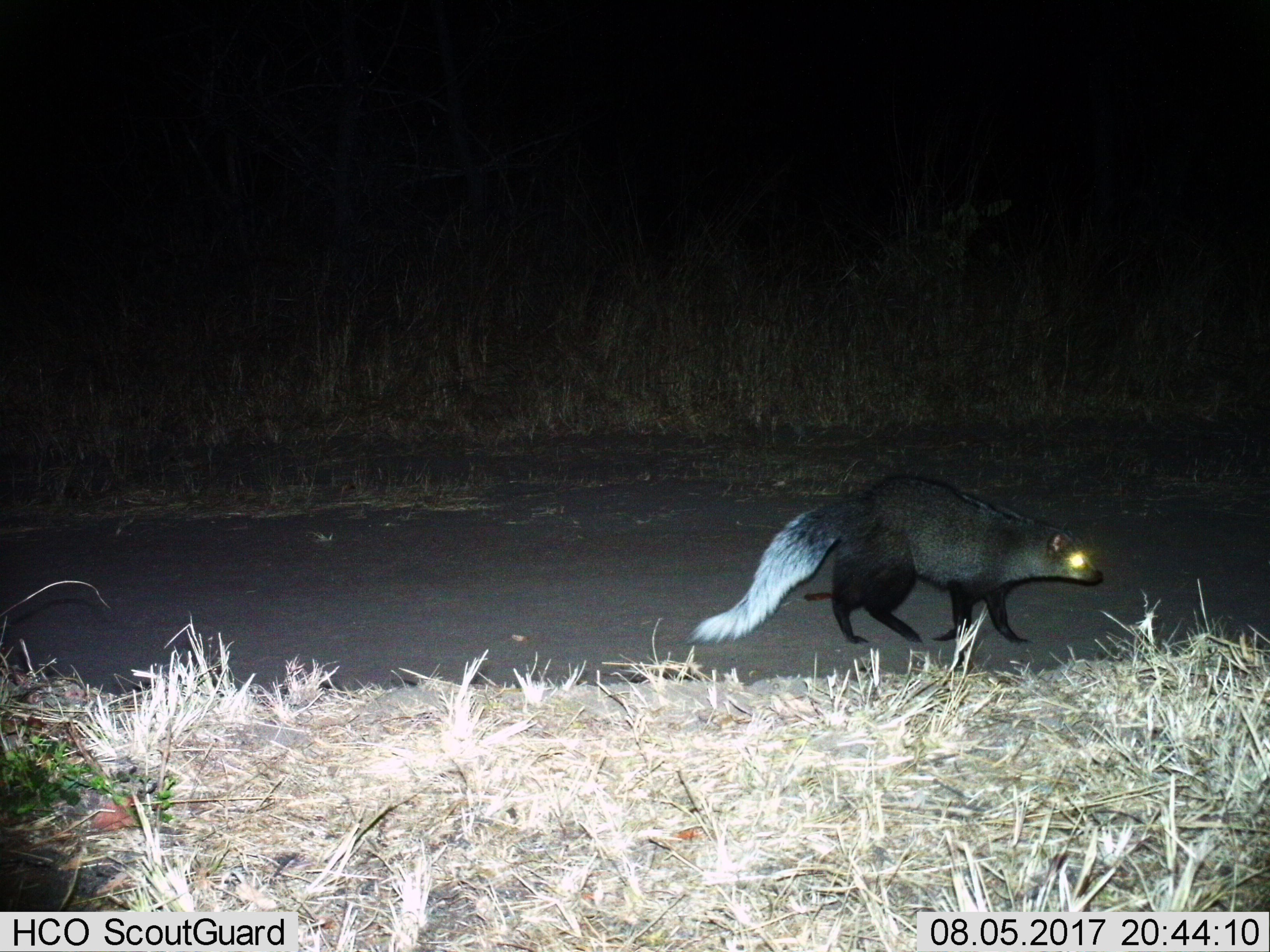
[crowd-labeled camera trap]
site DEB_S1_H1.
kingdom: Animalia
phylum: Chordata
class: Mammalia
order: Carnivora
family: Herpestidae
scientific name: Herpestidae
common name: mongoose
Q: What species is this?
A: Mongoose (Herpestidae).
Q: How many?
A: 1.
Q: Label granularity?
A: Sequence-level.